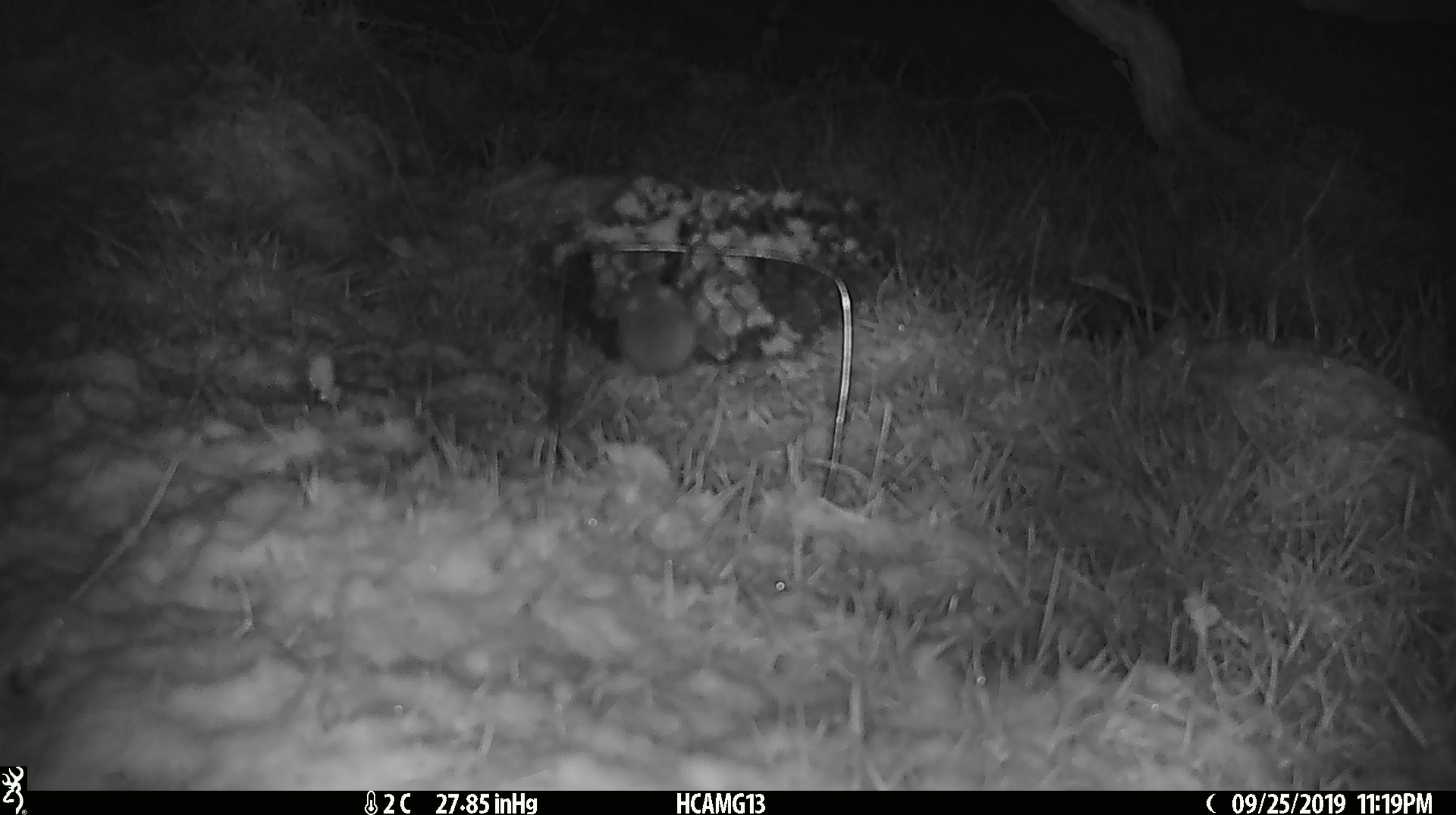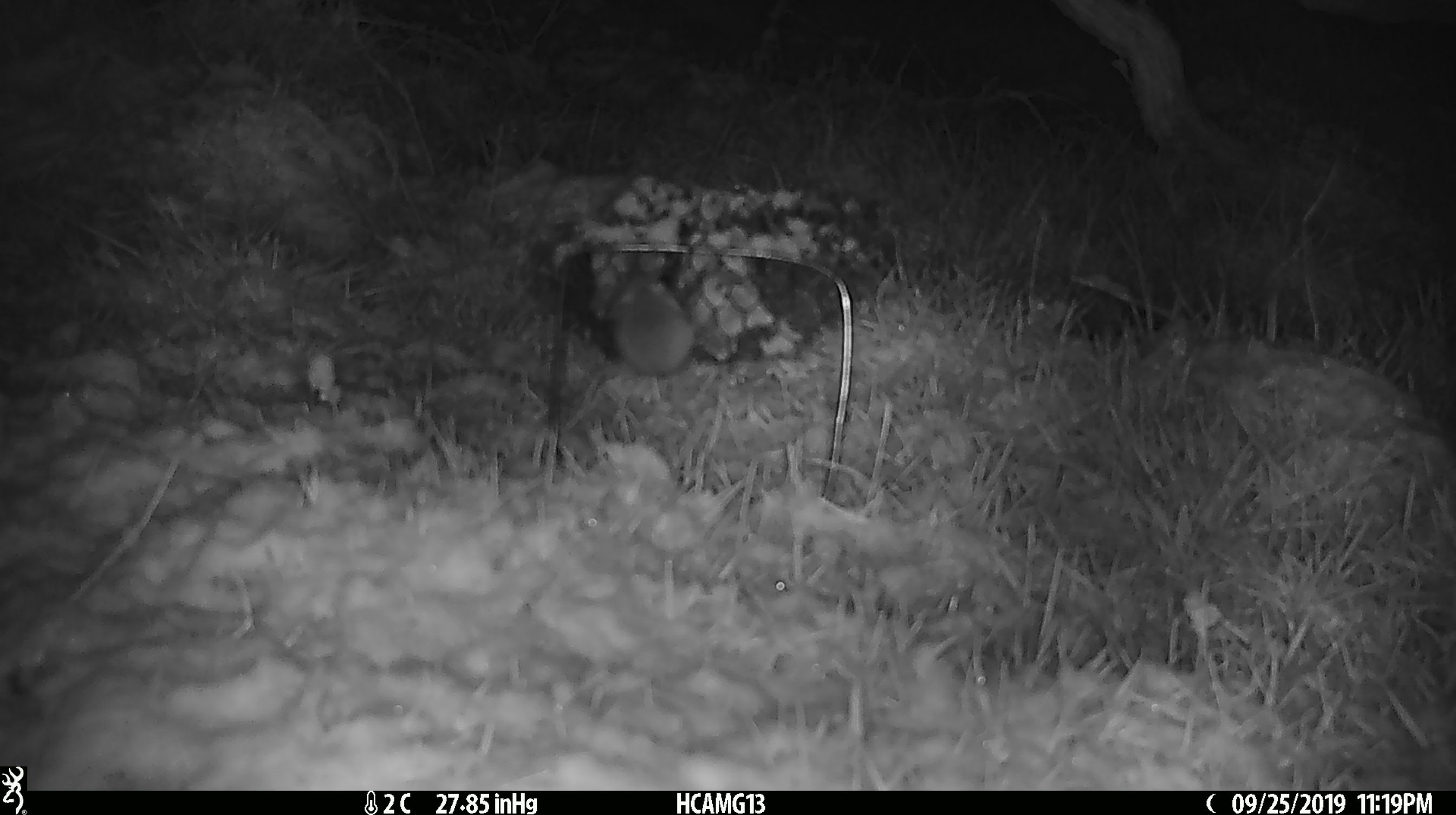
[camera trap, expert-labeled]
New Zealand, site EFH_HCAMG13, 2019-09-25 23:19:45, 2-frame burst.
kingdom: Animalia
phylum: Chordata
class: Mammalia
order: Rodentia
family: Muridae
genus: Mus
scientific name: Mus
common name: mouse